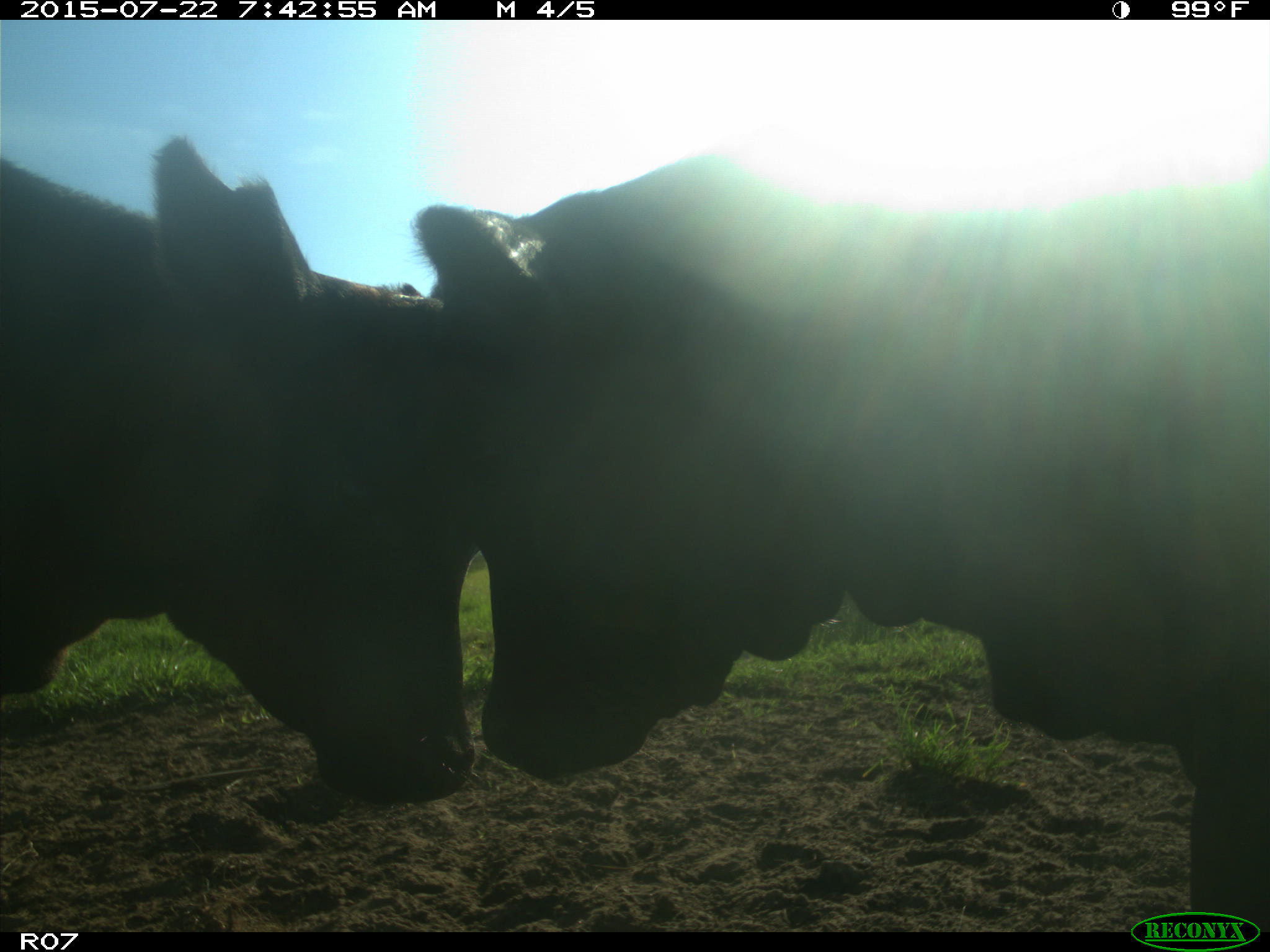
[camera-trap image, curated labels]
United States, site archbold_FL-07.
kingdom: Animalia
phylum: Chordata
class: Mammalia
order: Artiodactyla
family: Cervidae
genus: Odocoileus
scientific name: Odocoileus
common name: deer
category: unidentified deer